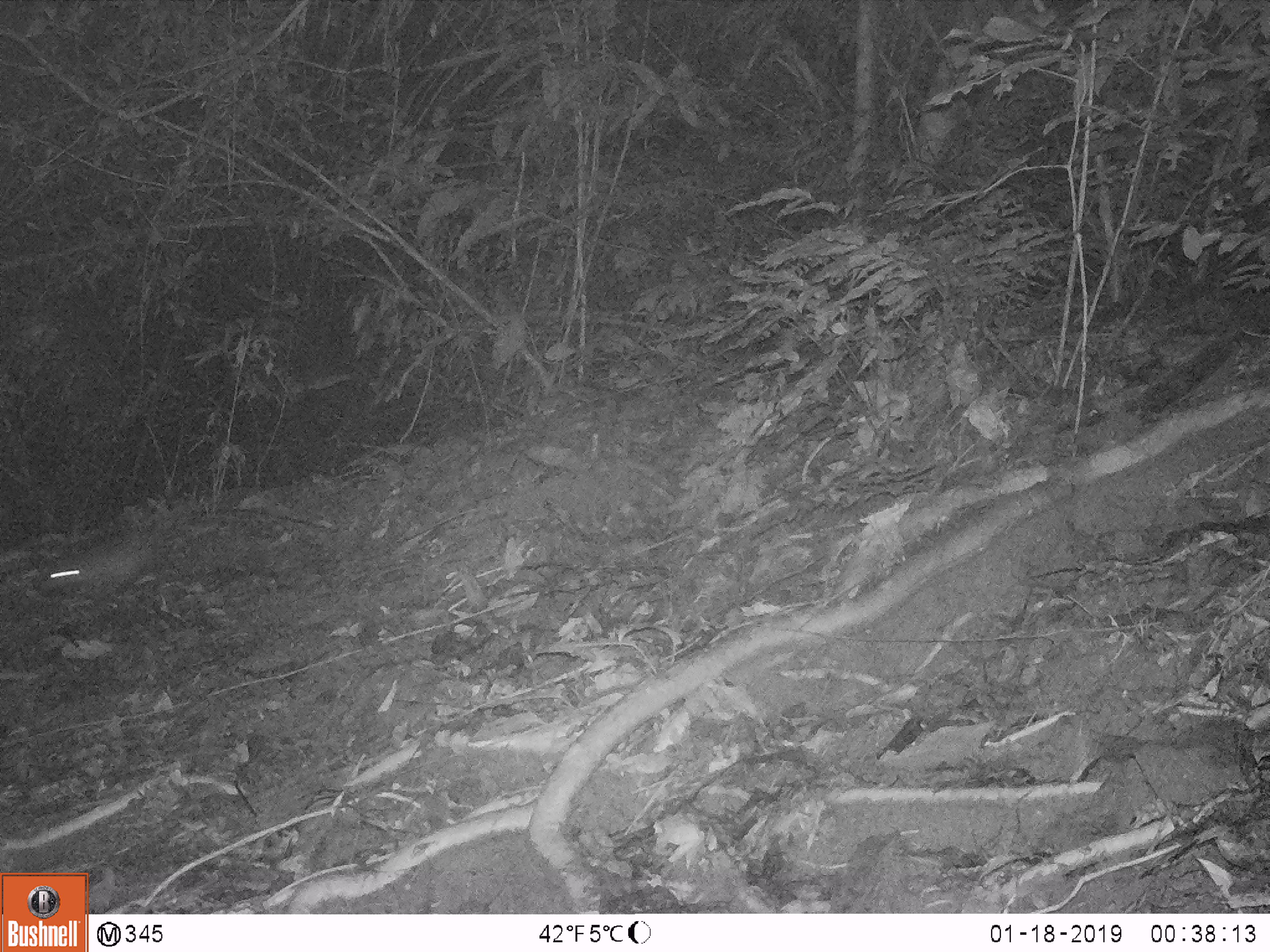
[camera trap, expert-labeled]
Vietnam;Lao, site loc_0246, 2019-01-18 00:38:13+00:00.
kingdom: Animalia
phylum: Chordata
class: Mammalia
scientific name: Mammalia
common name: mammal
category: unidentified small mammal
Unidentified small mammal (mammal) (Mammalia). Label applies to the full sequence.